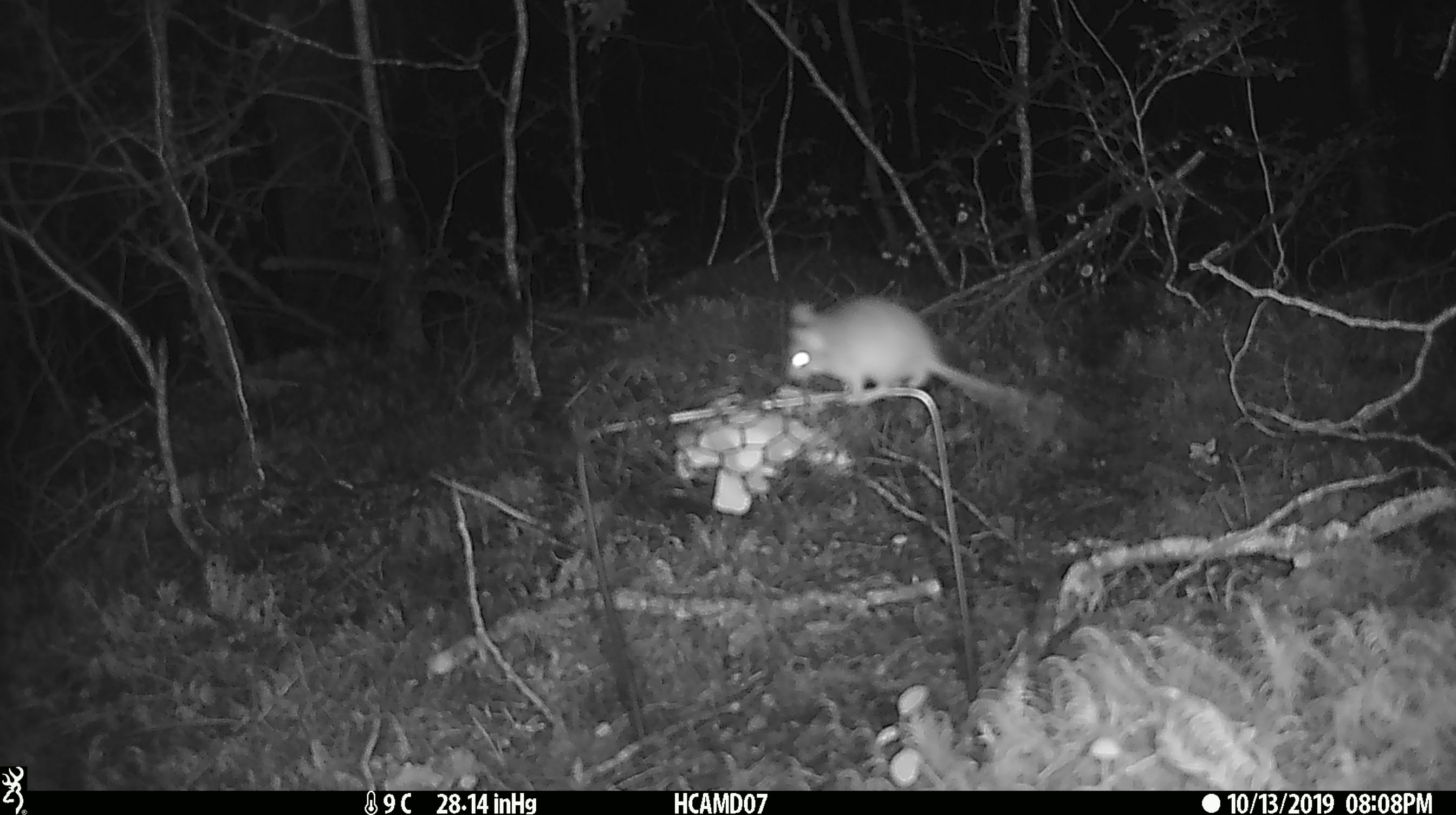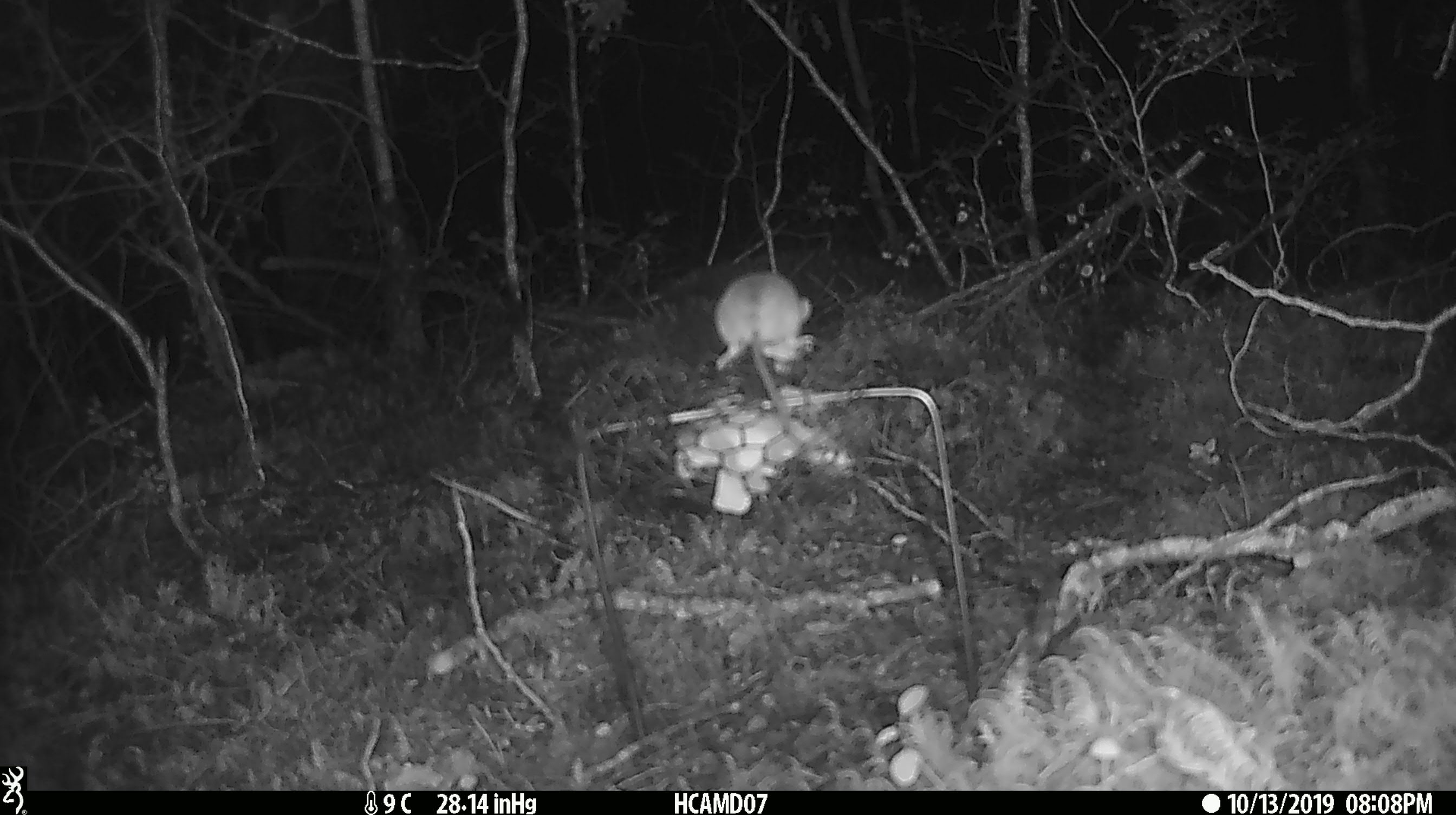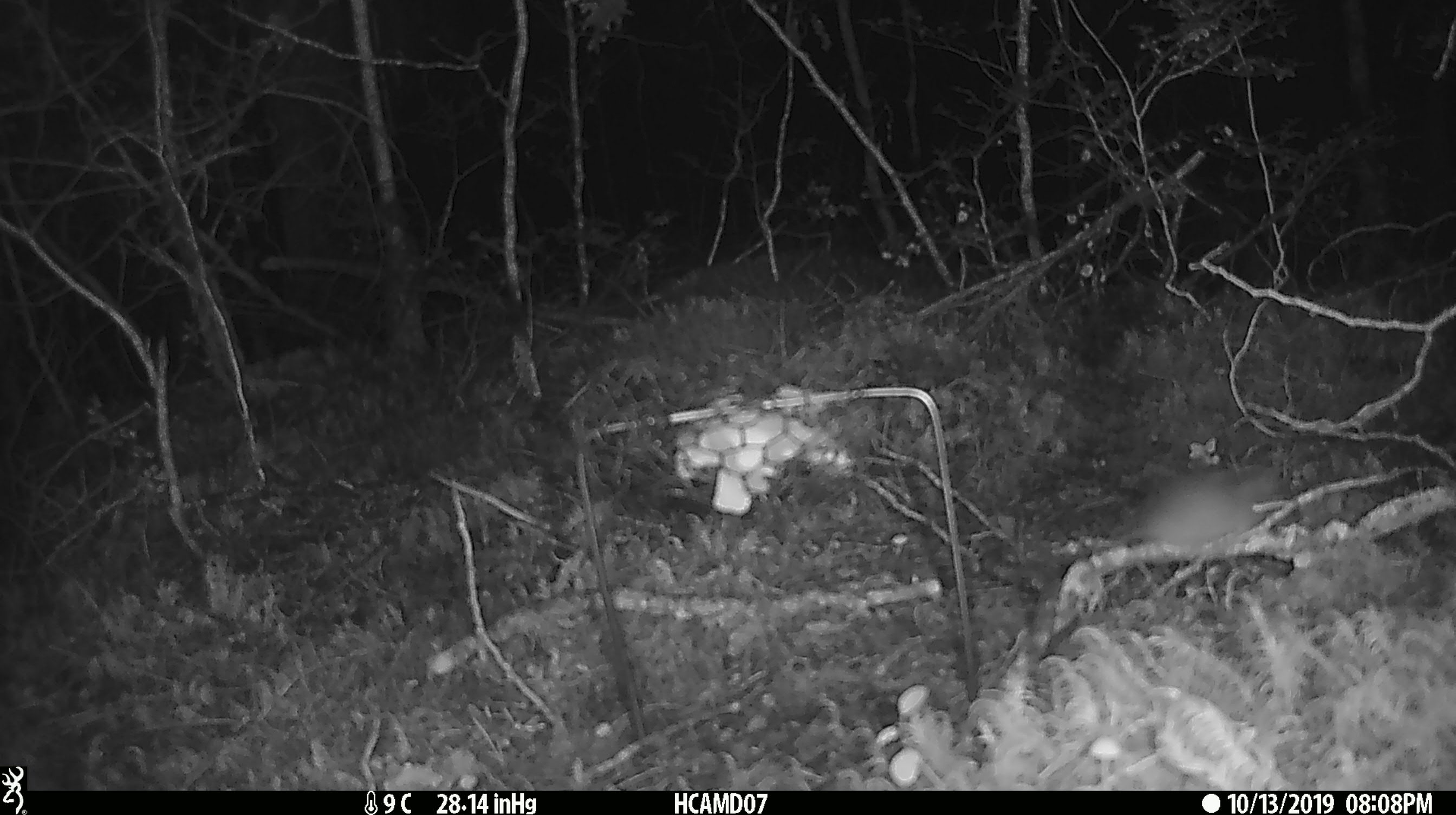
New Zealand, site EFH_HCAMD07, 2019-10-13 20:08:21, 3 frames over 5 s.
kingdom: Animalia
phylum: Chordata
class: Mammalia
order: Rodentia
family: Muridae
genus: Mus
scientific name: Mus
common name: mouse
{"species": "mouse (Mus)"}